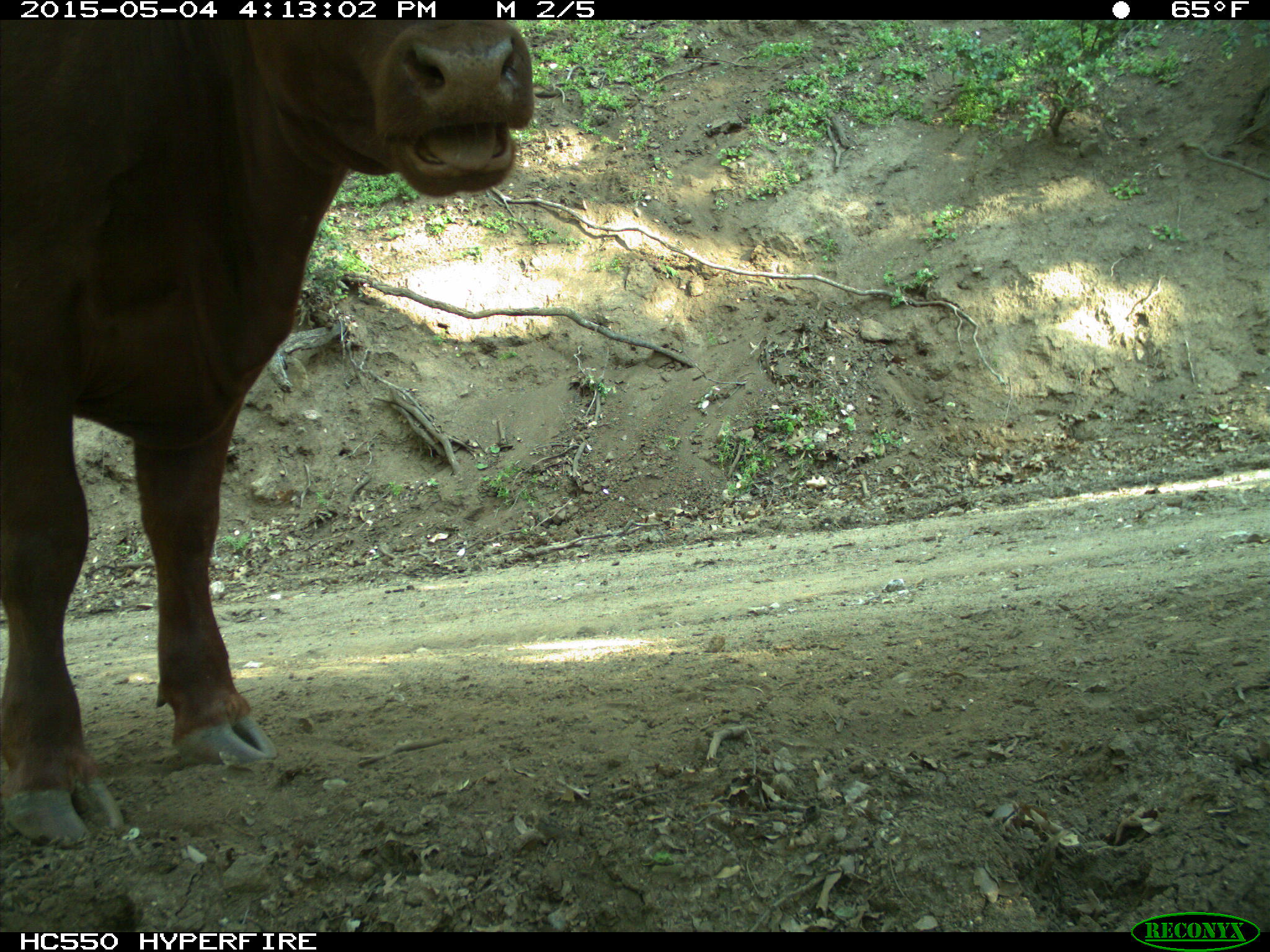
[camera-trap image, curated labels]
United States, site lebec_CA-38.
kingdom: Animalia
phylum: Chordata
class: Mammalia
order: Artiodactyla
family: Bovidae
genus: Bos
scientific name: Bos taurus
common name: domestic cow